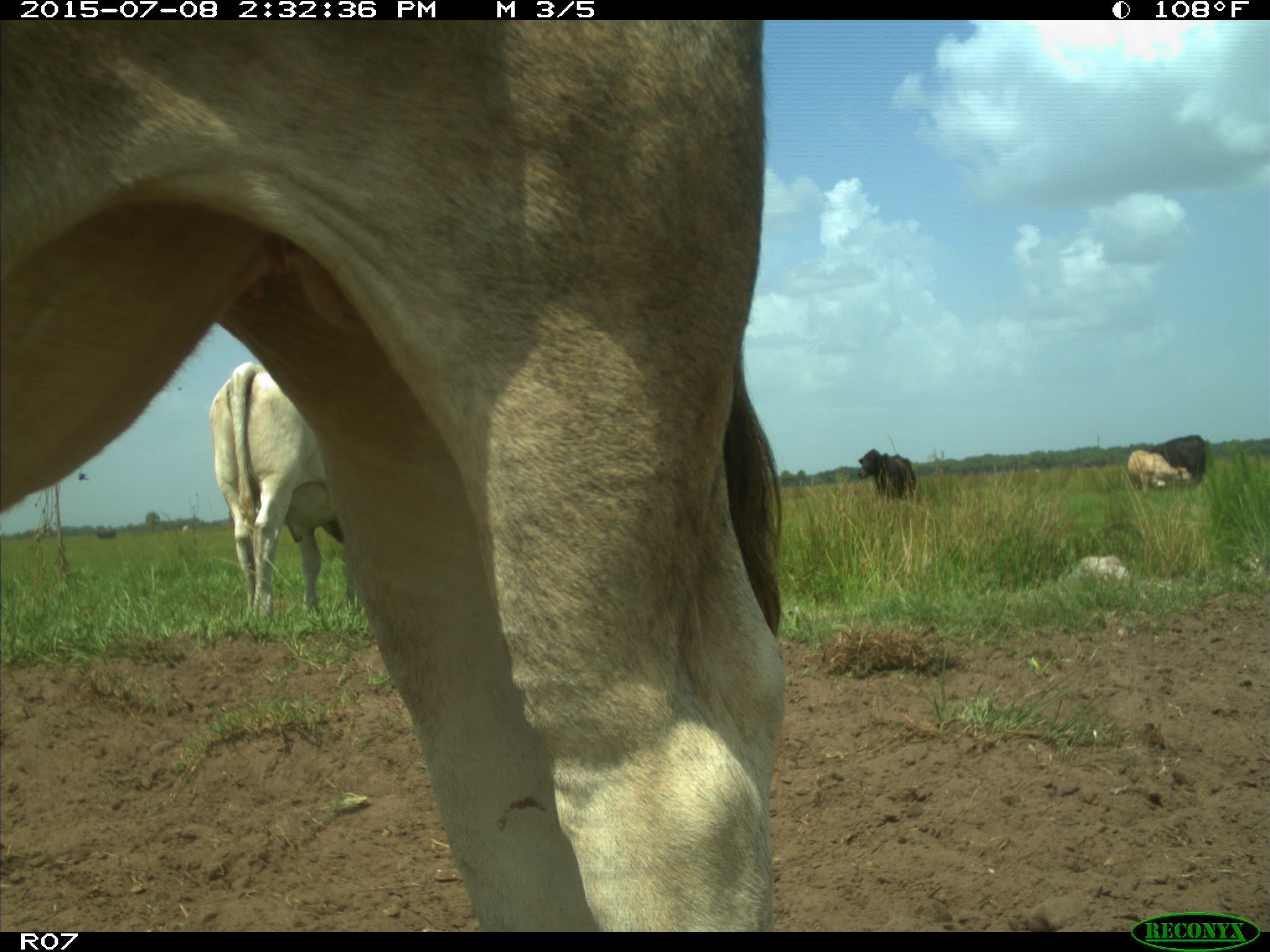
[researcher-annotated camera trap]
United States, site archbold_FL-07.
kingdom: Animalia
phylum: Chordata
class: Mammalia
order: Artiodactyla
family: Bovidae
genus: Bos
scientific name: Bos taurus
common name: domestic cow